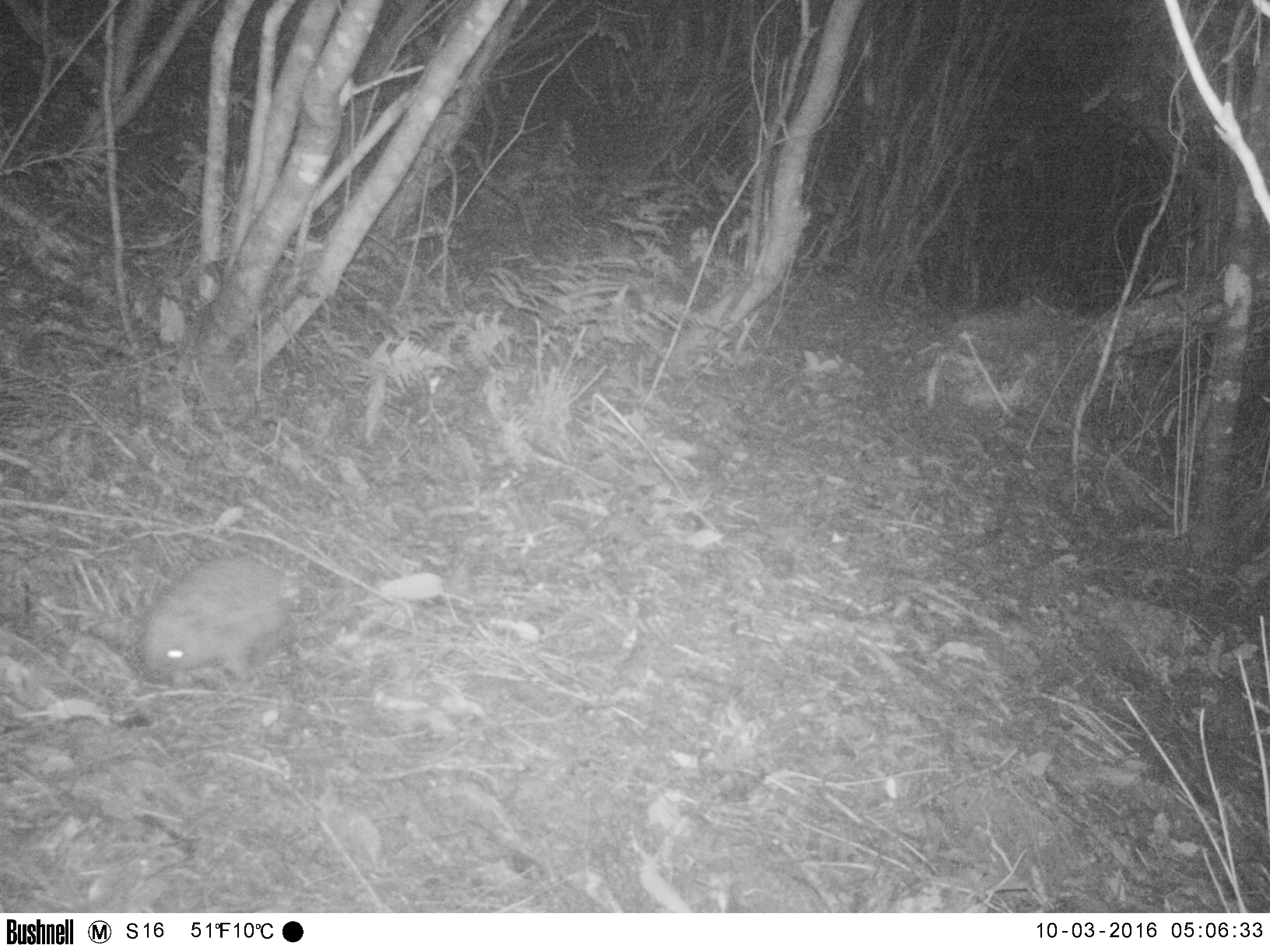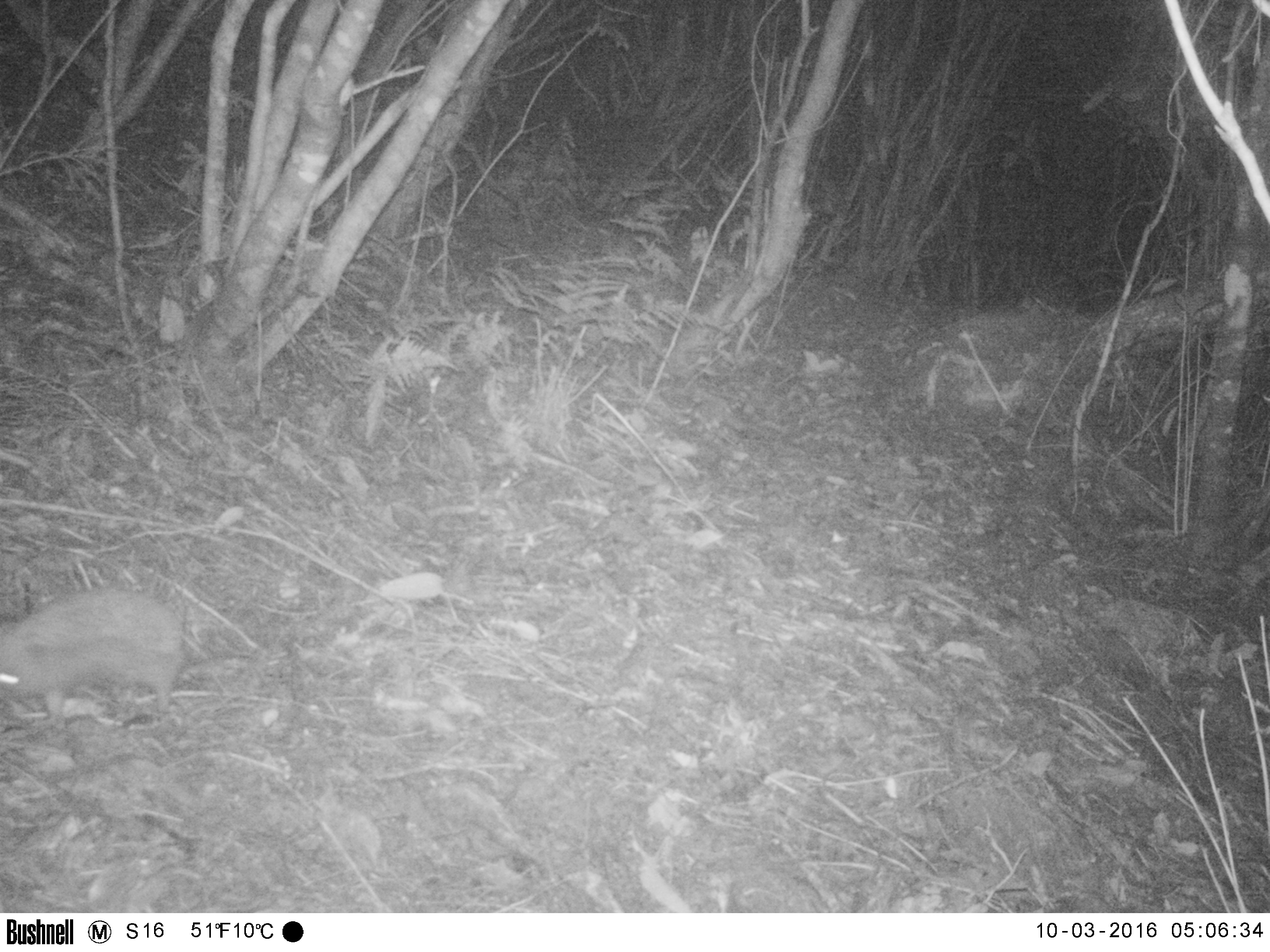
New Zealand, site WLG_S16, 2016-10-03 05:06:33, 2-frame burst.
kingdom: Animalia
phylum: Chordata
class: Mammalia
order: Eulipotyphla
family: Erinaceidae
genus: Erinaceus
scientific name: Erinaceus europaeus europaeus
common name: european hedgehog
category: hedgehog